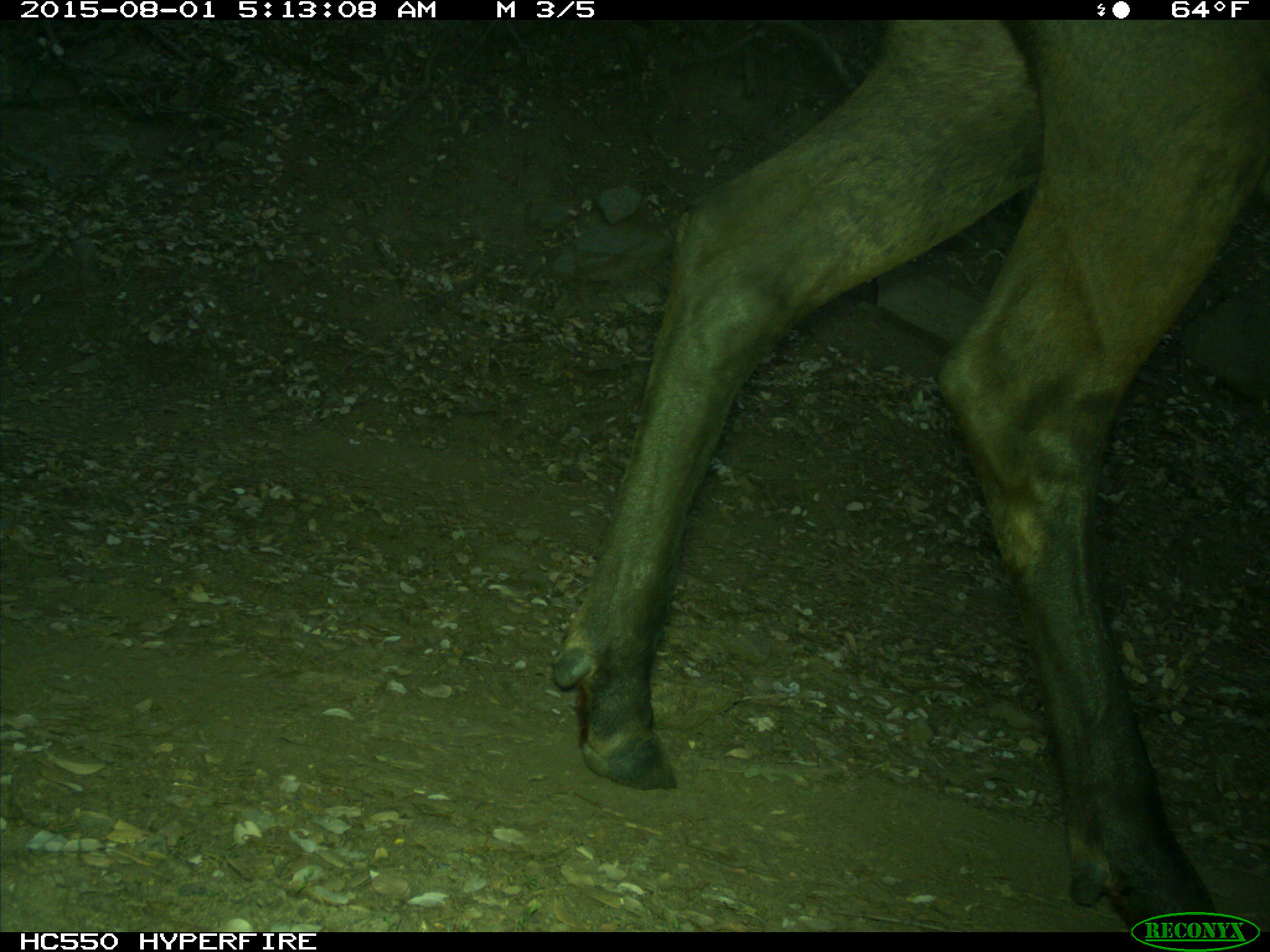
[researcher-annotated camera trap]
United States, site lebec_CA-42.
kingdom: Animalia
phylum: Chordata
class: Mammalia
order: Artiodactyla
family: Cervidae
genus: Cervus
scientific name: Cervus canadensis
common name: elk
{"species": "Cervus canadensis (elk)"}